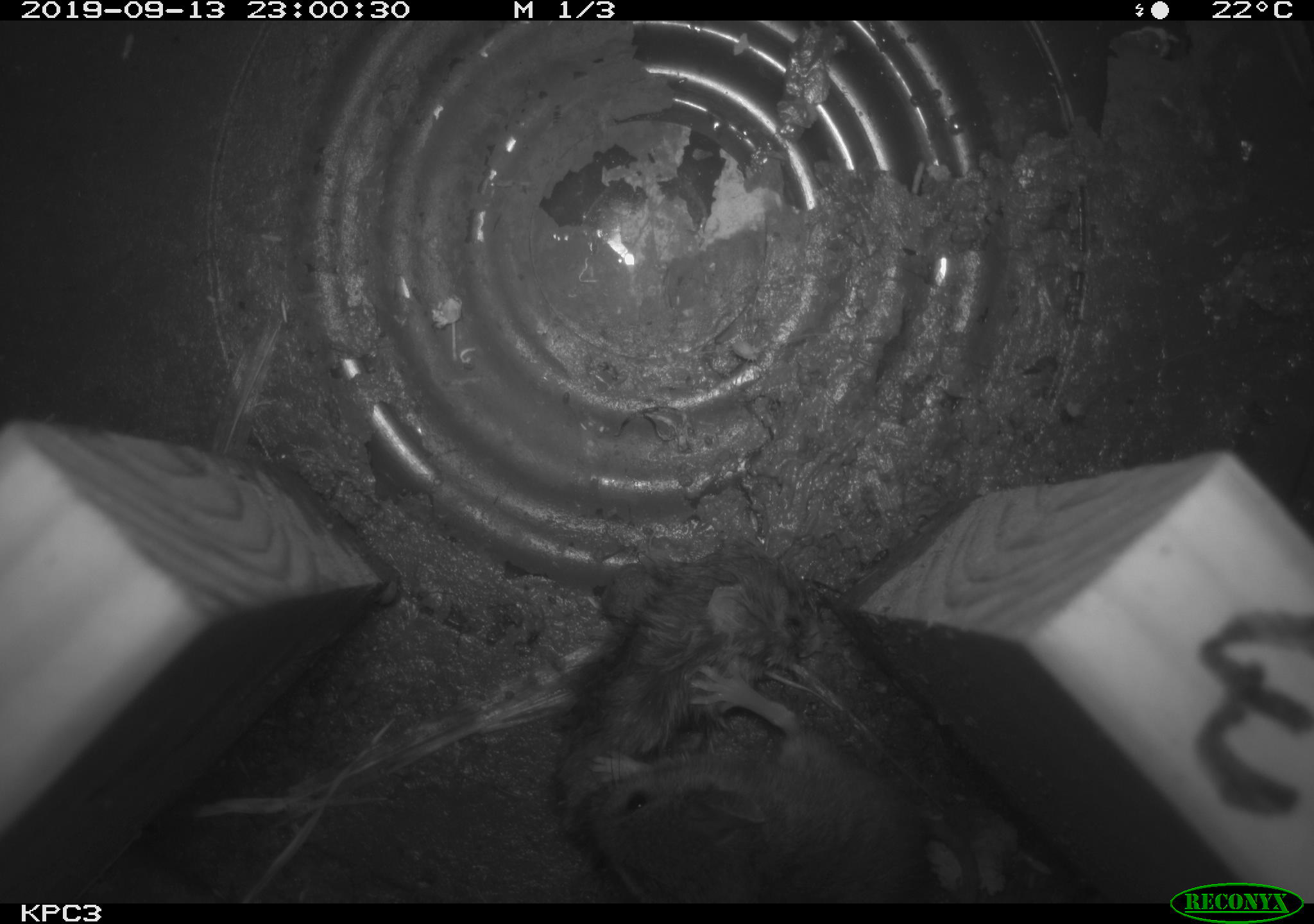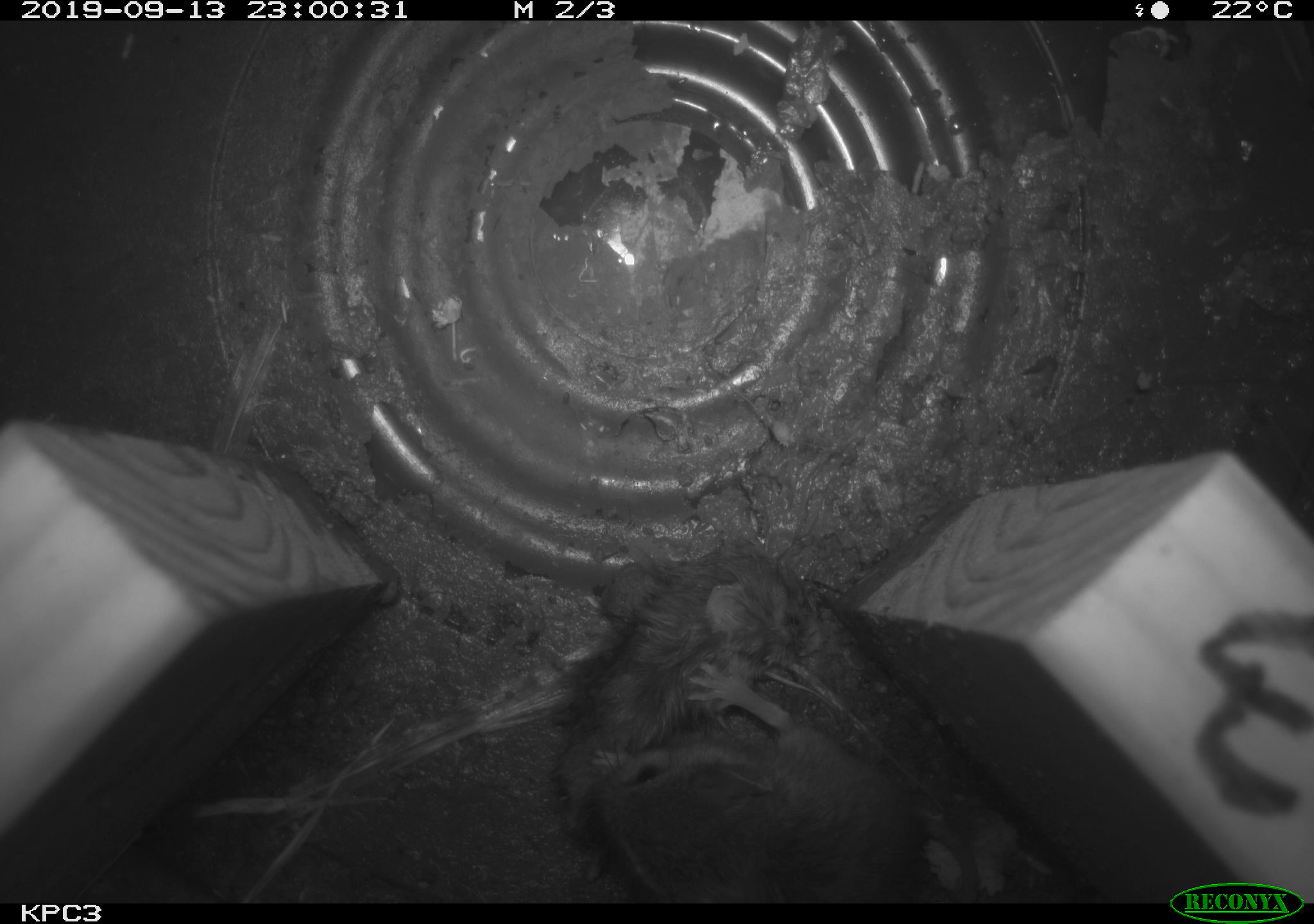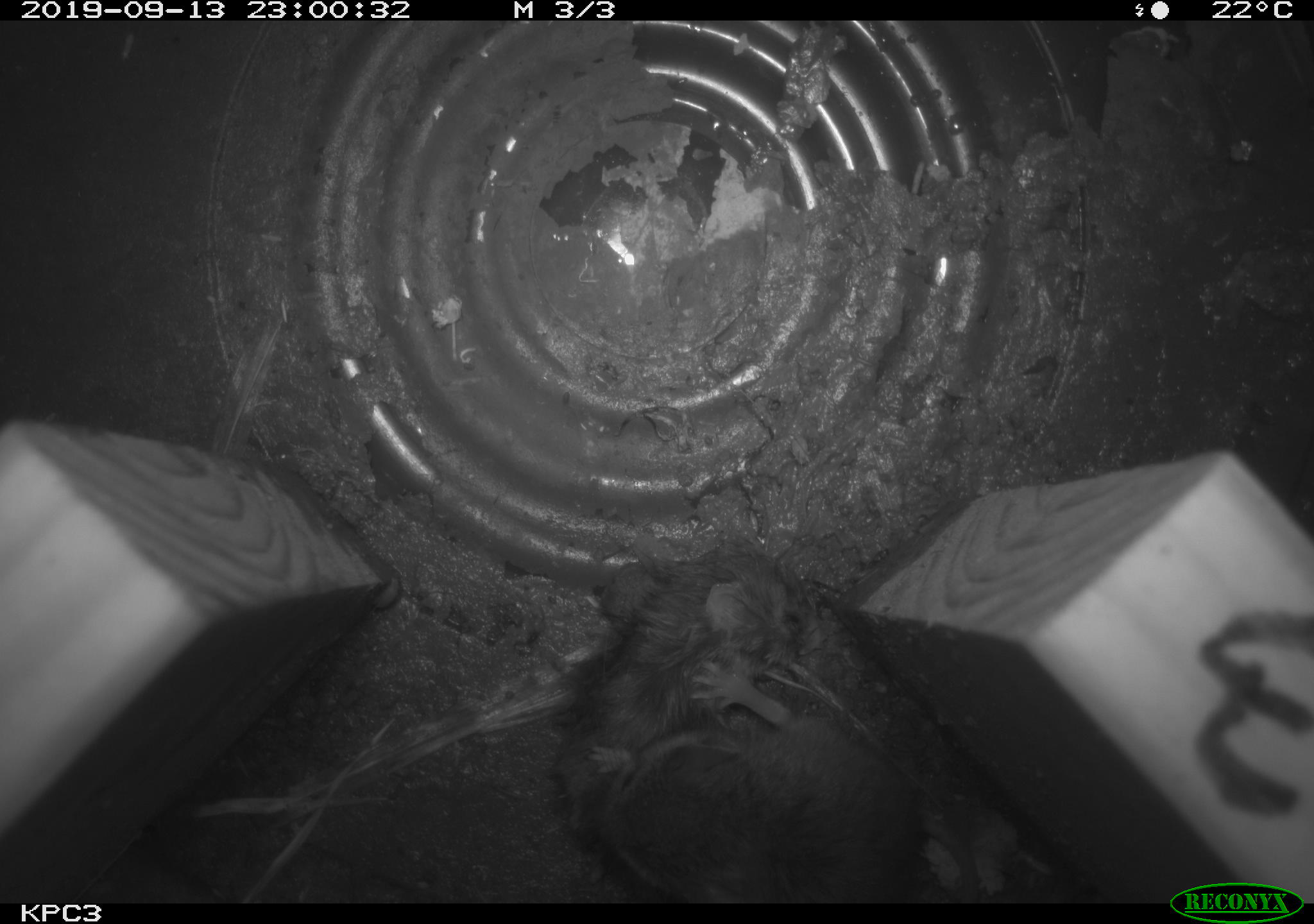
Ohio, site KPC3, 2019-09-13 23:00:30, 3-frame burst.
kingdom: Animalia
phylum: Chordata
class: Mammalia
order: Rodentia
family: Cricetidae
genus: Peromyscus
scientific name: Peromyscus leucopus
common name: white-footed mouse